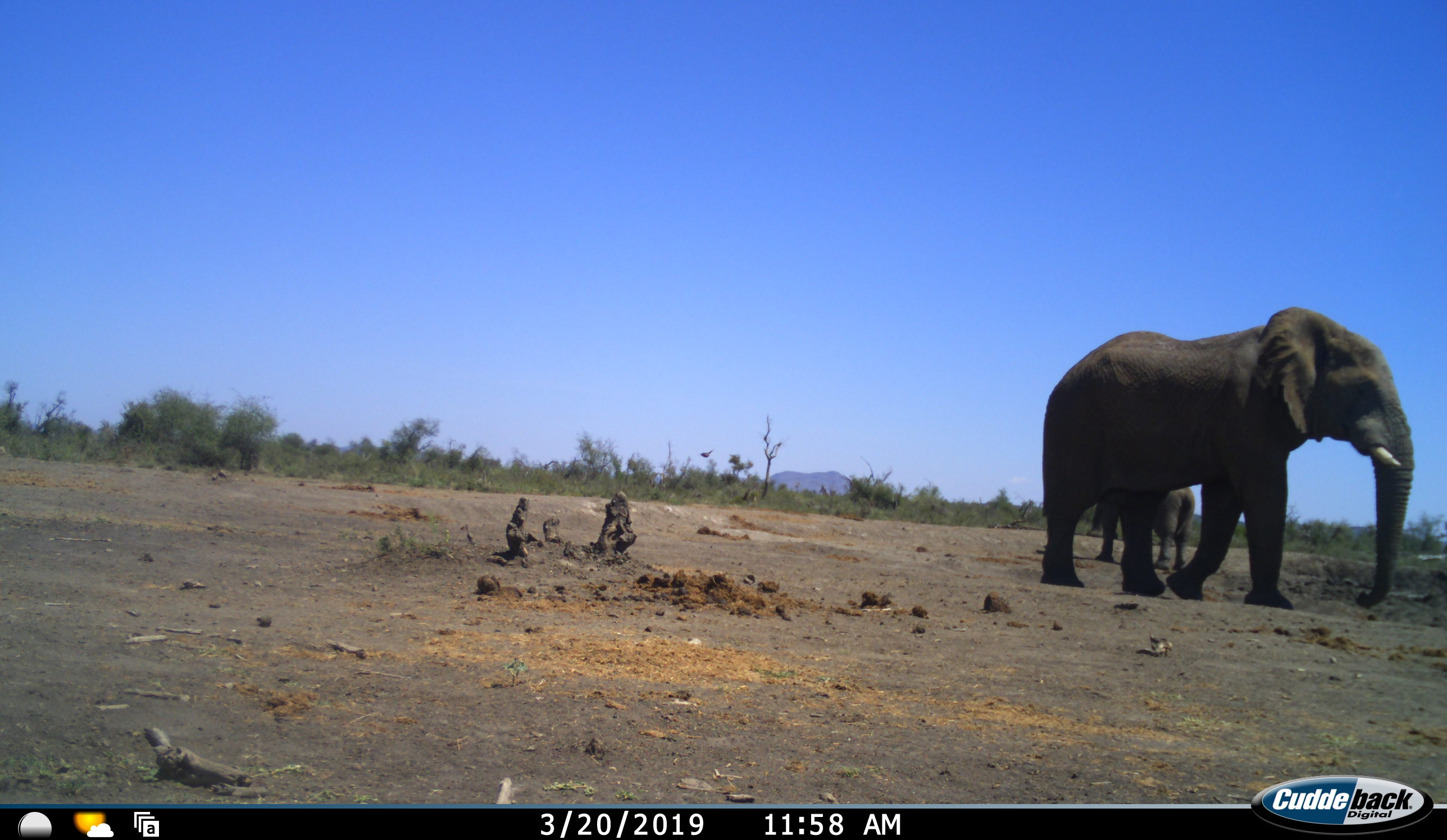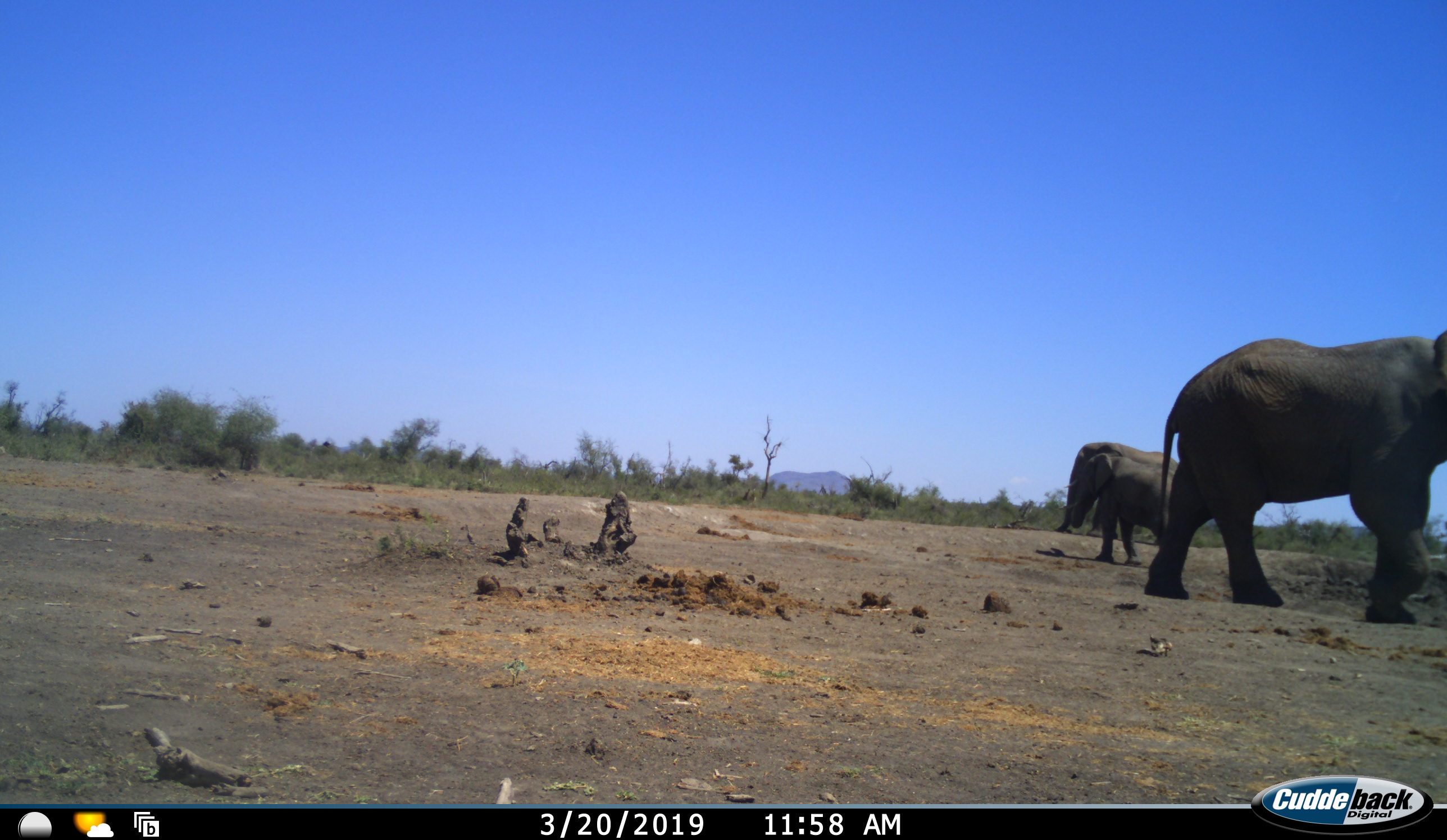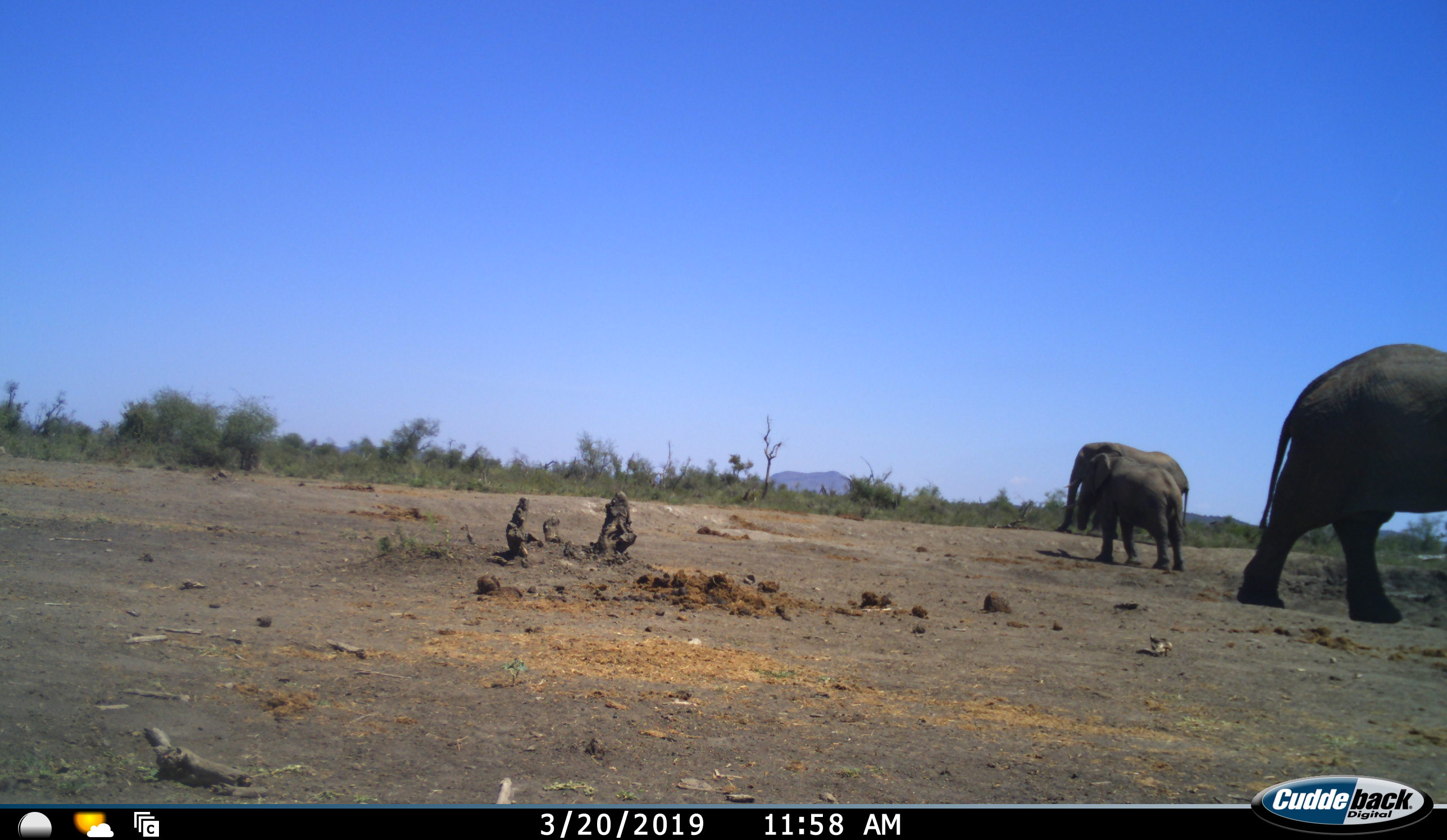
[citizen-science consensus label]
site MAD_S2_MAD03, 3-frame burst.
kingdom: Animalia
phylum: Chordata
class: Mammalia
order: Proboscidea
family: Elephantidae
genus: Loxodonta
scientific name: Loxodonta africana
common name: african bush elephant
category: elephant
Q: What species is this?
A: Elephant (african bush elephant) (Loxodonta africana).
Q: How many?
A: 3.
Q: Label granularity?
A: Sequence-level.